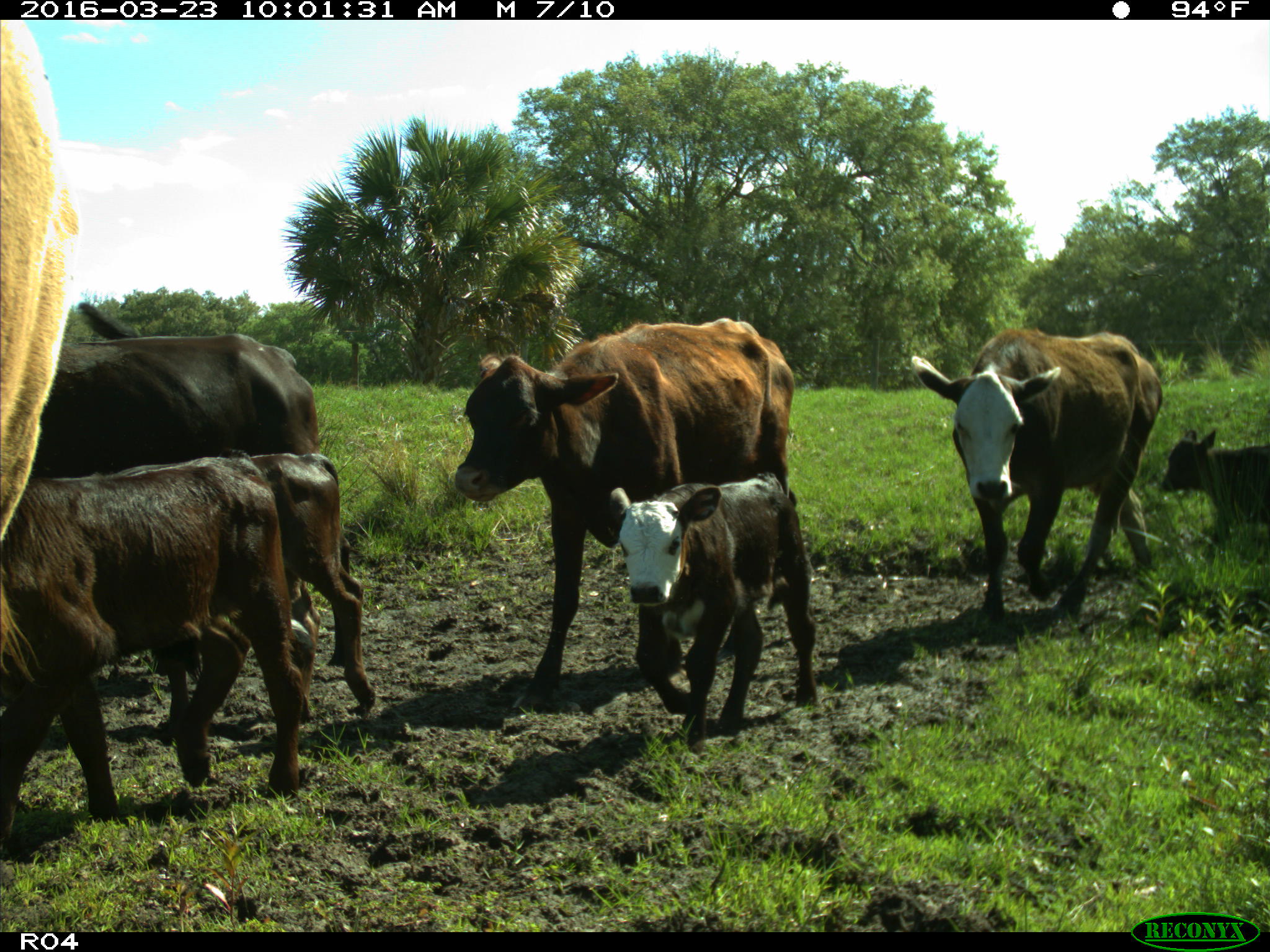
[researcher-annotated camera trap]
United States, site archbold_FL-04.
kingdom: Animalia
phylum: Chordata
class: Mammalia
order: Artiodactyla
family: Bovidae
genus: Bos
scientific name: Bos taurus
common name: domestic cow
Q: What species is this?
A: Bos taurus (domestic cow).